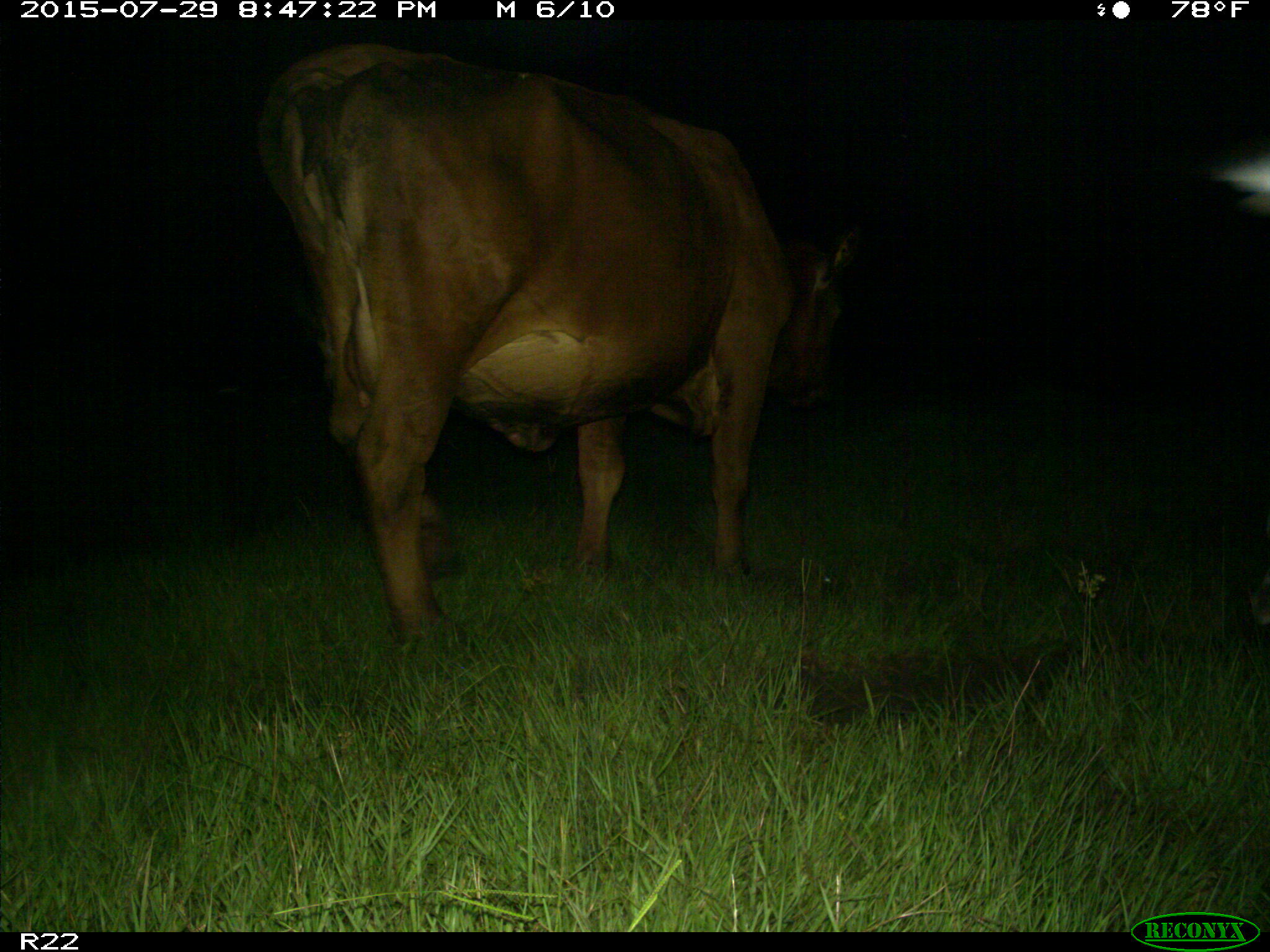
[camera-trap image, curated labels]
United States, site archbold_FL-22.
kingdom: Animalia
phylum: Chordata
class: Mammalia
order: Artiodactyla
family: Bovidae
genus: Bos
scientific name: Bos taurus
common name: domestic cow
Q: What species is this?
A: Bos taurus (domestic cow).